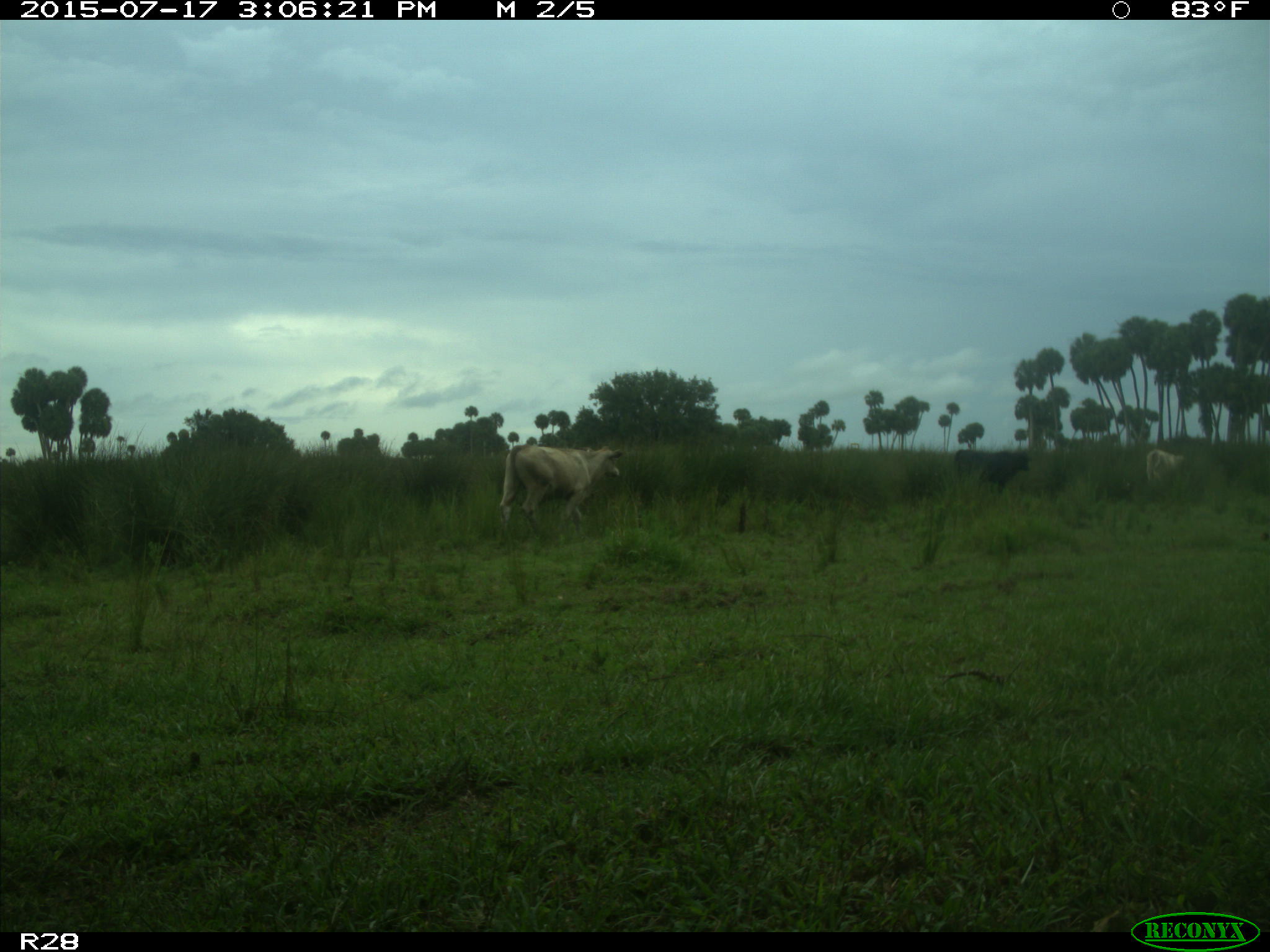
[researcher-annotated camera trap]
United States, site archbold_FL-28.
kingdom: Animalia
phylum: Chordata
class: Mammalia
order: Artiodactyla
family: Bovidae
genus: Bos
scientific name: Bos taurus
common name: domestic cow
Bos taurus (domestic cow).